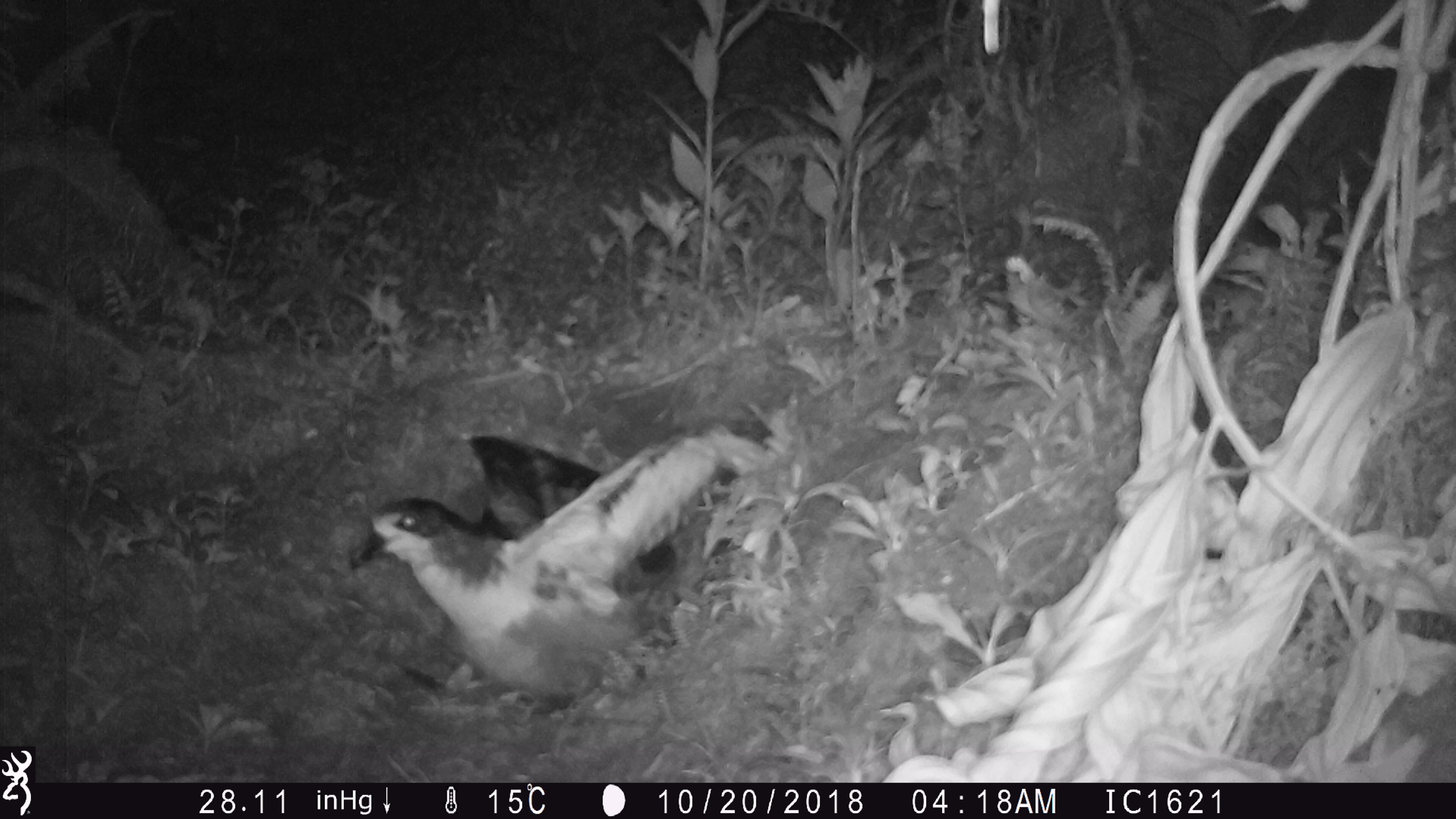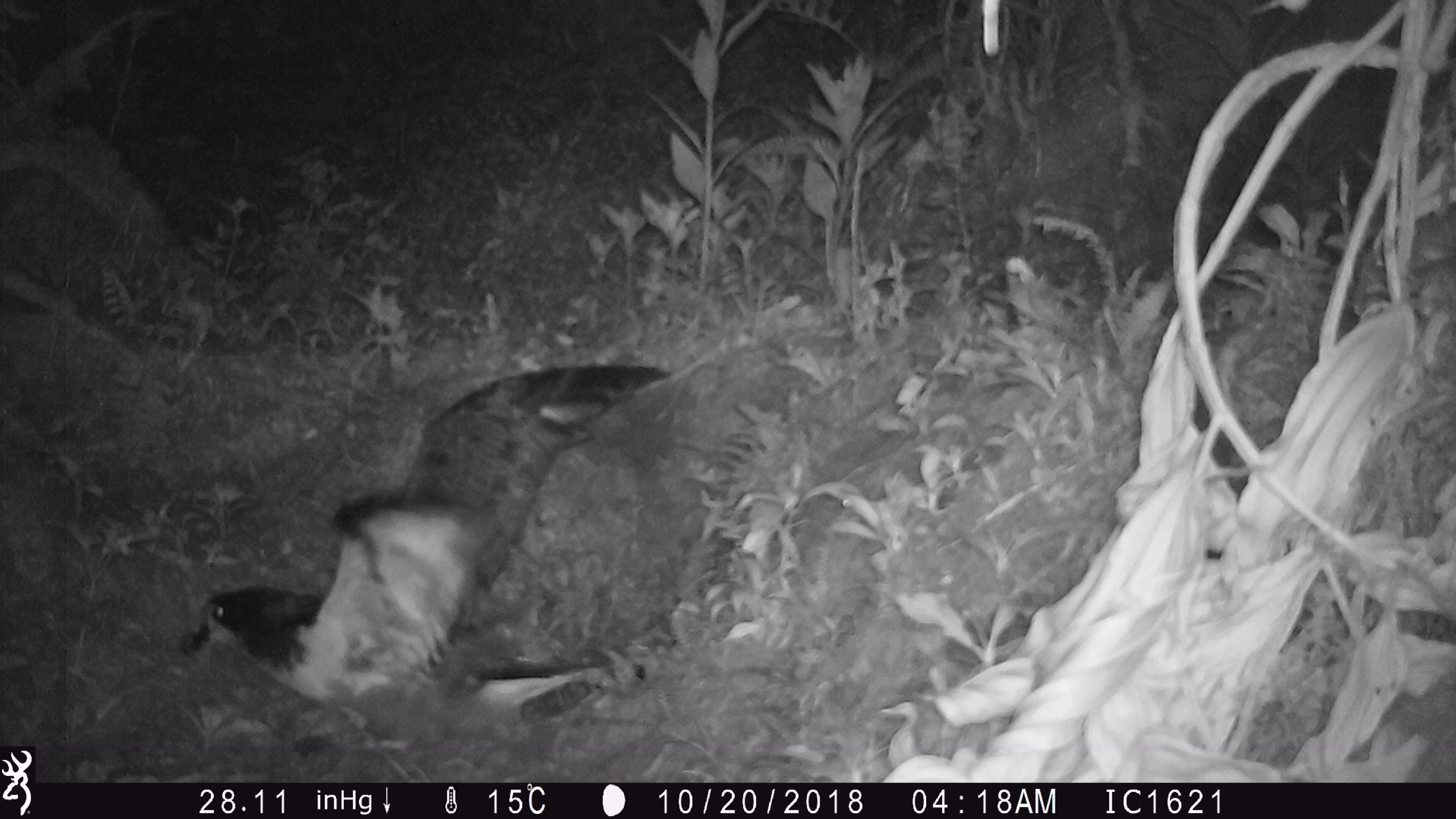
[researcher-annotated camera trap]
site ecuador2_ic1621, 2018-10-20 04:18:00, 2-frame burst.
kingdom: Animalia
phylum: Chordata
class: Aves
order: Procellariiformes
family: Procellariidae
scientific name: Procellariidae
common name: petrel chick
Petrel chick (Procellariidae).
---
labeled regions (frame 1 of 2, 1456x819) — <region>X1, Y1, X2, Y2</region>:
petrel chick: <region>347, 415, 774, 705</region>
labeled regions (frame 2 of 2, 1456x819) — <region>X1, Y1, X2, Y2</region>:
petrel chick: <region>178, 355, 683, 744</region>